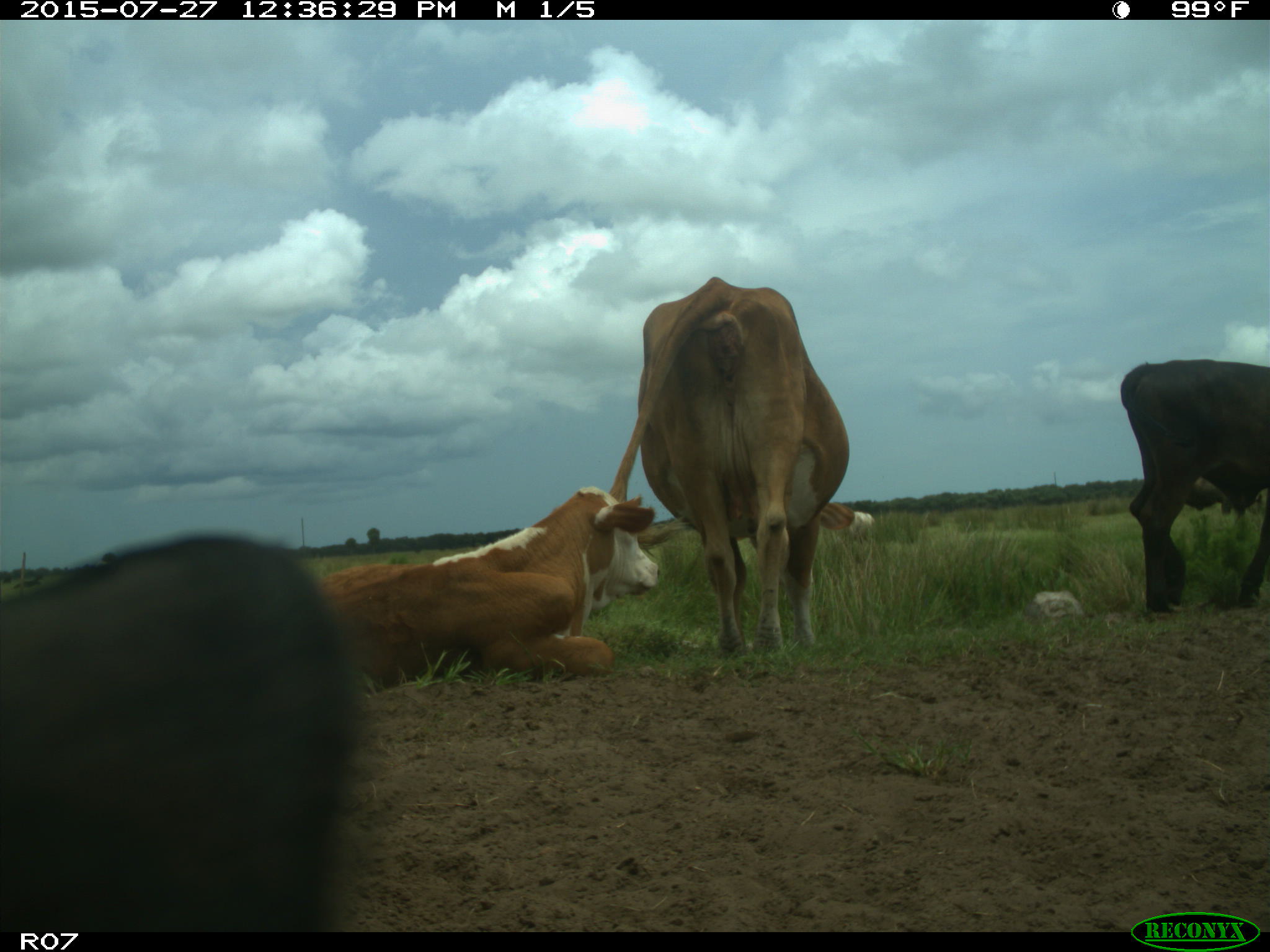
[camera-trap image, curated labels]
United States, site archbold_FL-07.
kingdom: Animalia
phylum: Chordata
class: Mammalia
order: Artiodactyla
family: Bovidae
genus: Bos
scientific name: Bos taurus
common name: domestic cow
Bos taurus (domestic cow).